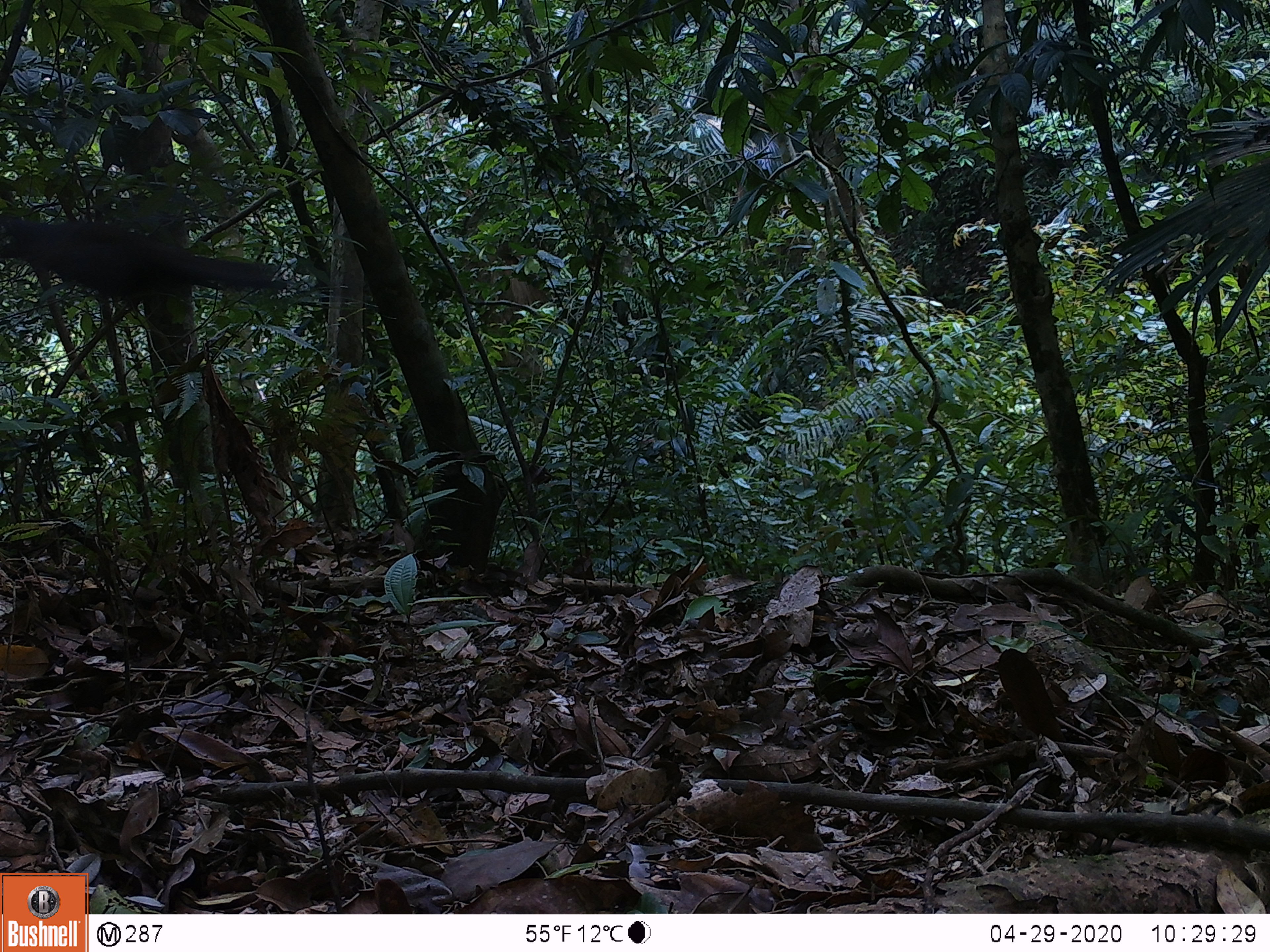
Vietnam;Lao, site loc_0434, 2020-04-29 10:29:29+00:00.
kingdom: Animalia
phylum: Chordata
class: Aves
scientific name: Aves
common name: bird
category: unidentified bird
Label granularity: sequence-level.